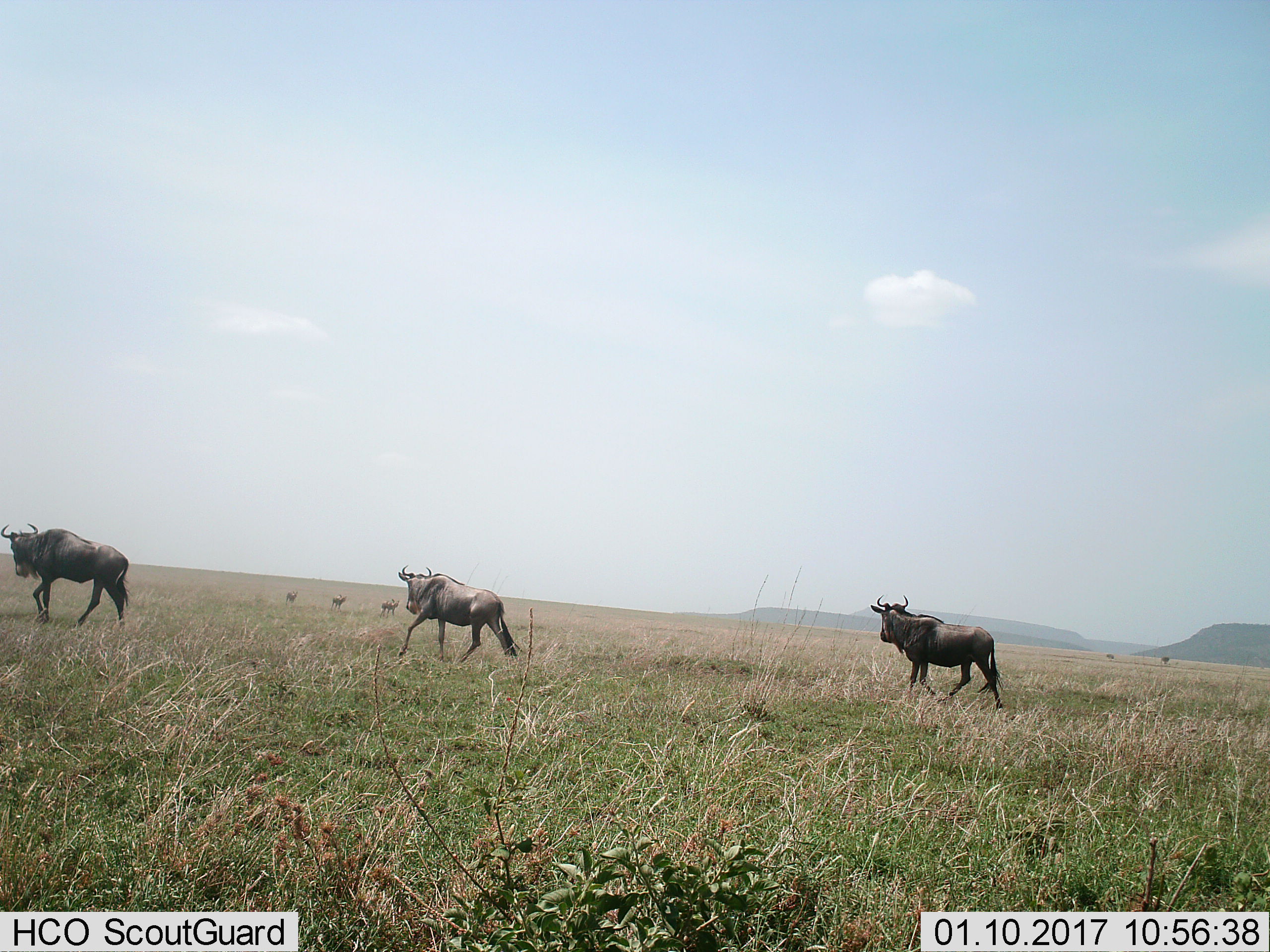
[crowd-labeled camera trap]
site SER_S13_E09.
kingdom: Animalia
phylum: Chordata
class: Mammalia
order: Artiodactyla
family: Bovidae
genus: Connochaetes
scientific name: Connochaetes taurinus taurinus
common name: blue wildebeest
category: wildebeestblue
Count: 6.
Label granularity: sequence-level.